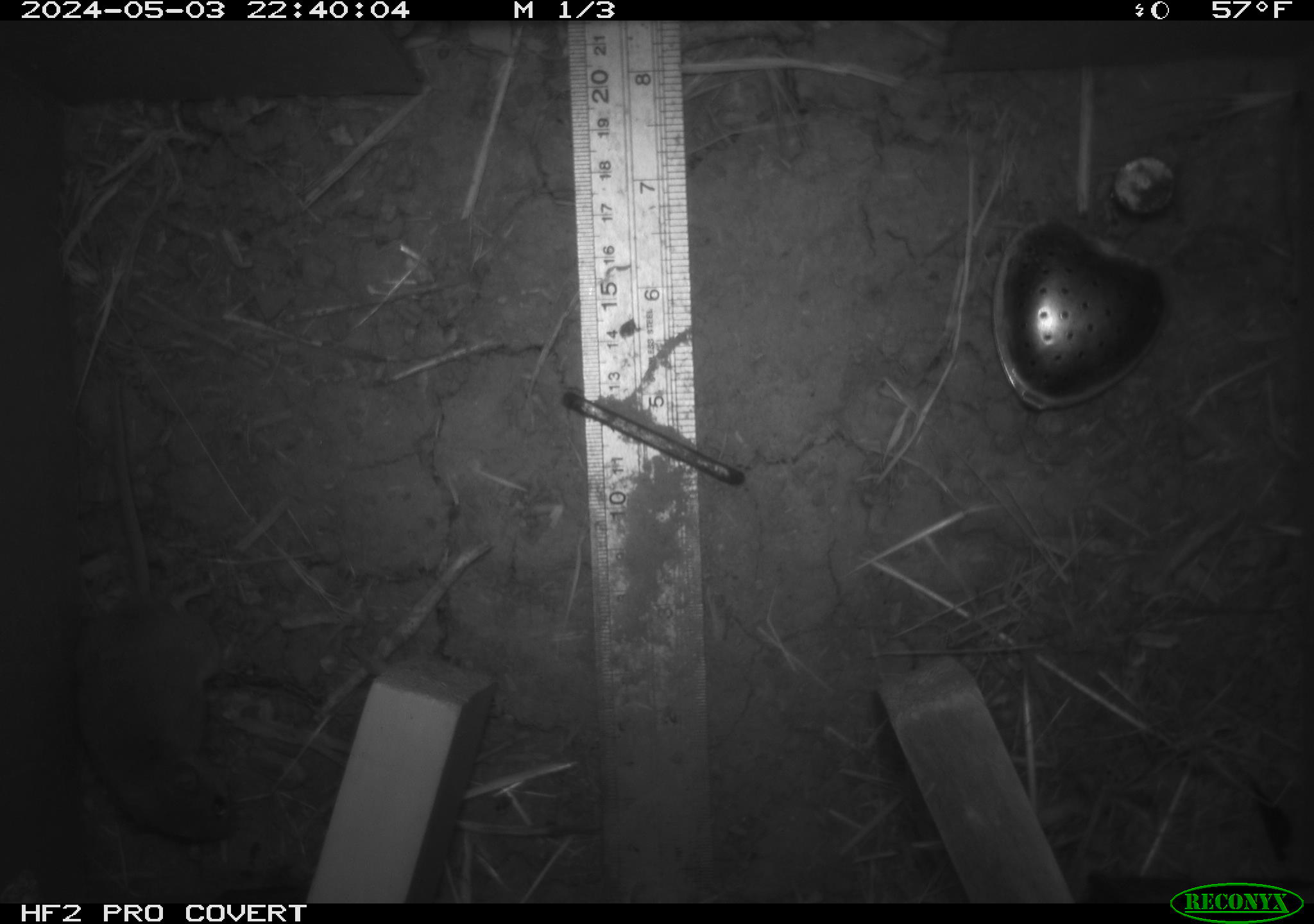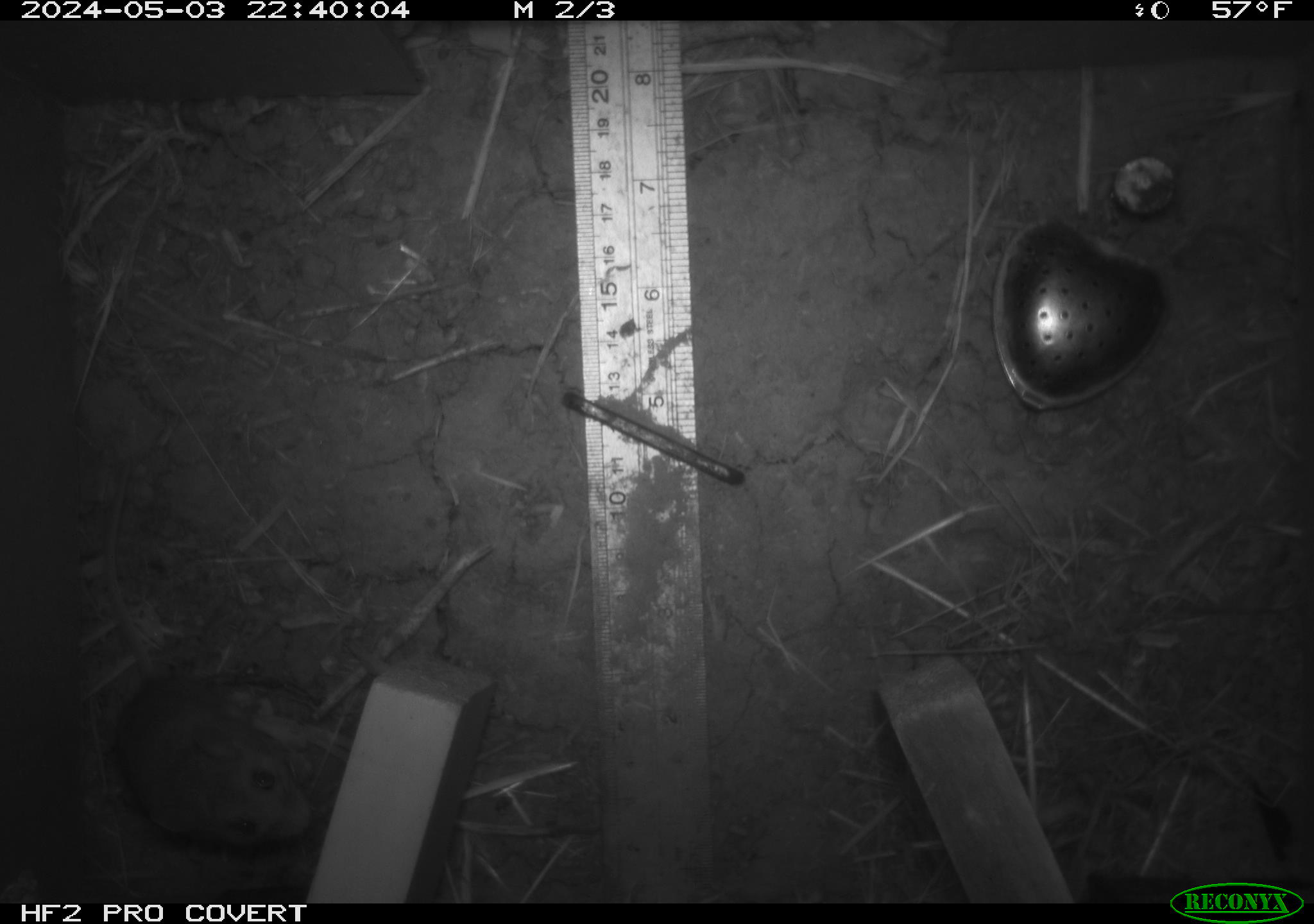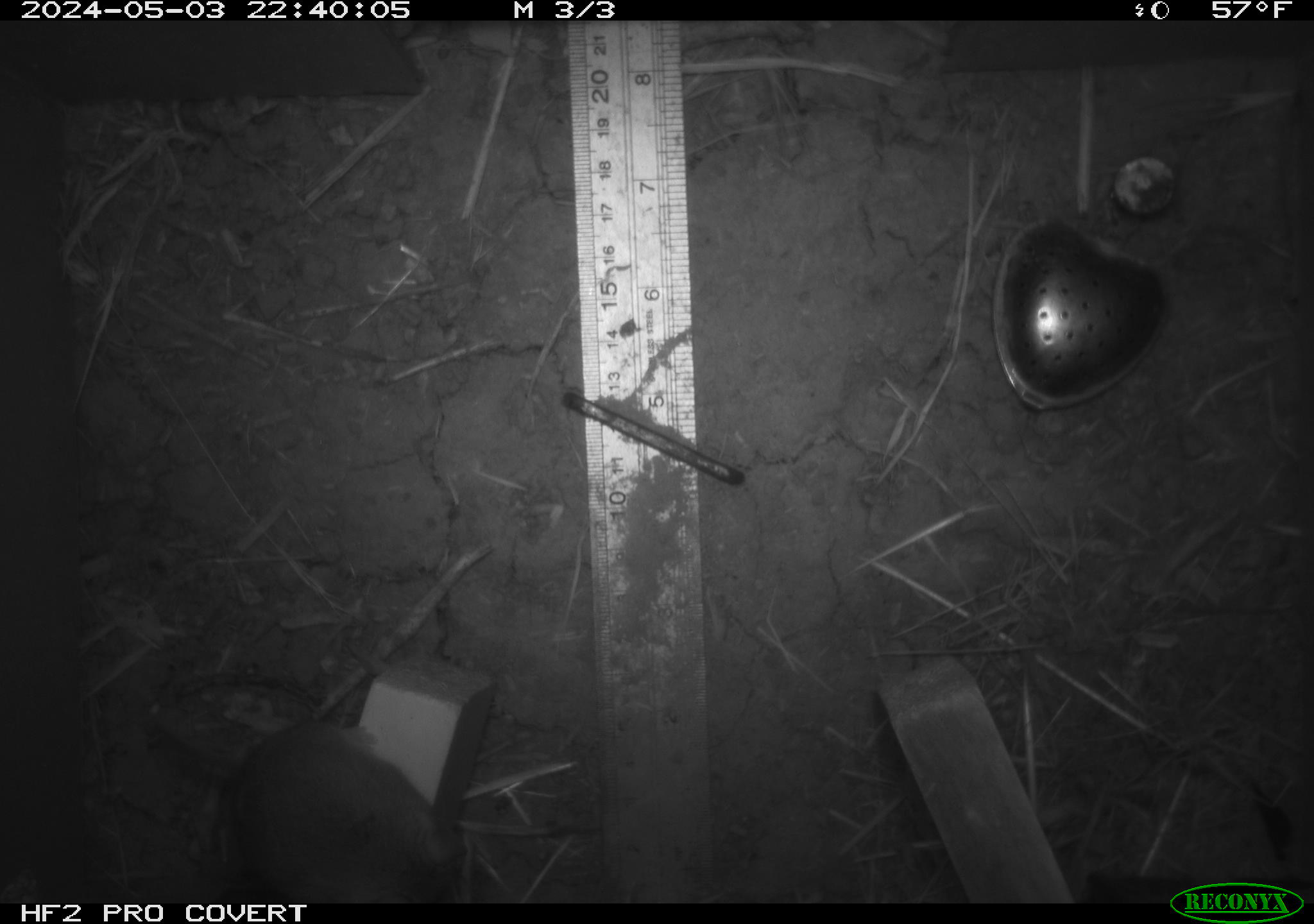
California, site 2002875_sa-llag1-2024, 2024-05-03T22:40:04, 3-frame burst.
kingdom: Animalia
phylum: Chordata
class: Mammalia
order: Rodentia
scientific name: Rodentia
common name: mouse species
Mouse species (Rodentia).